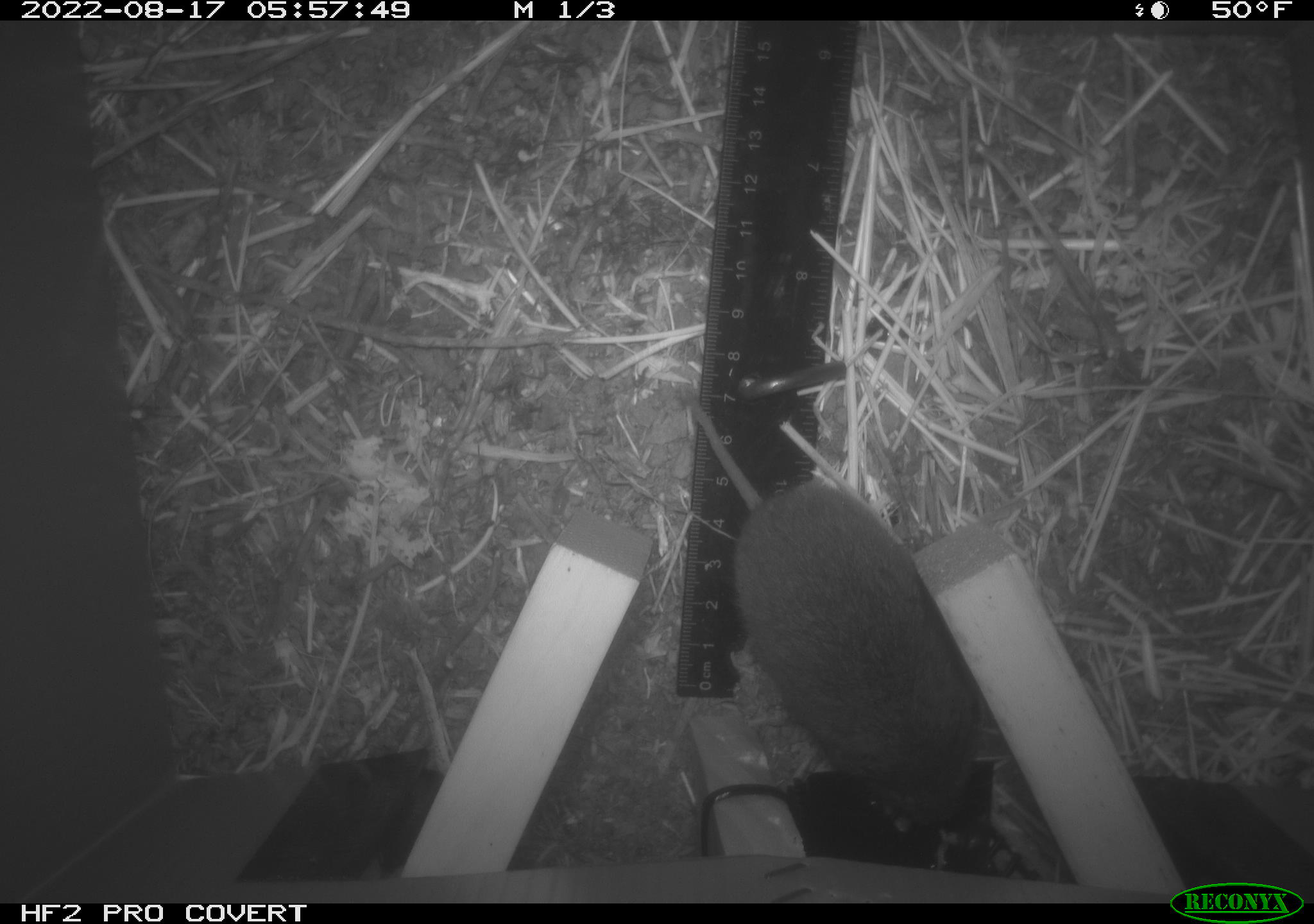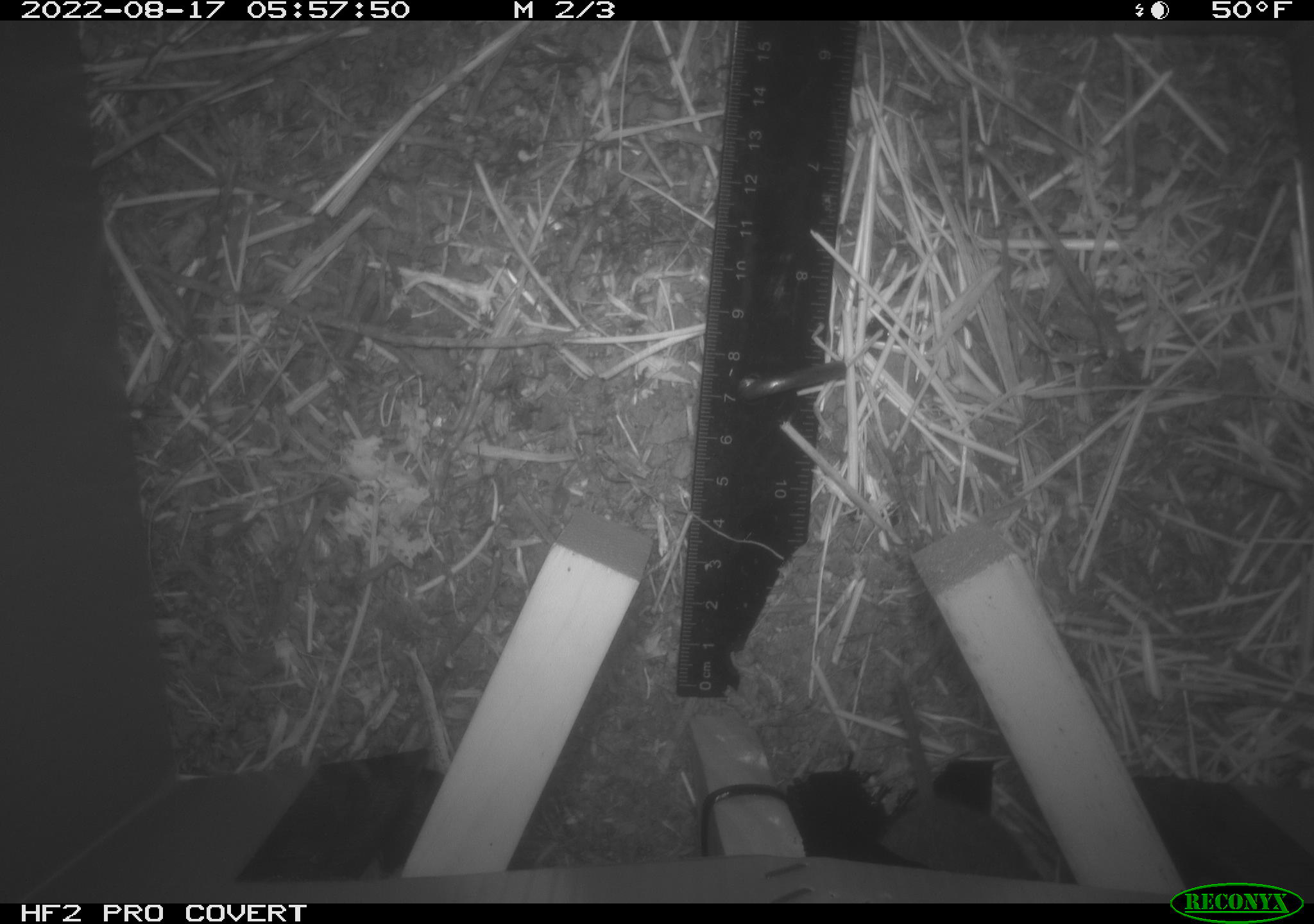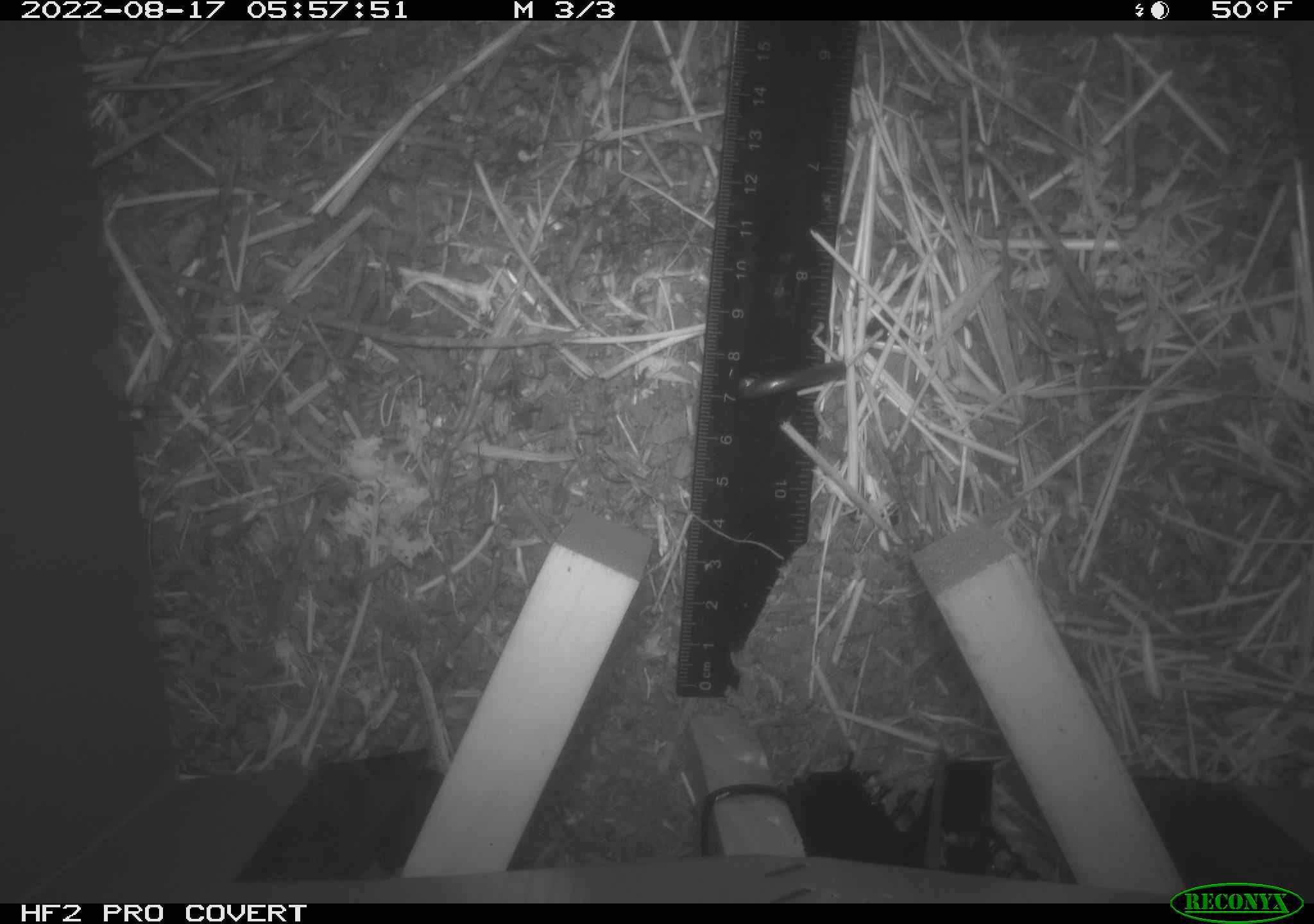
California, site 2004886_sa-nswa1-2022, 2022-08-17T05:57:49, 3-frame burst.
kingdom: Animalia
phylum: Chordata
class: Mammalia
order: Rodentia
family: Cricetidae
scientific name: Cricetidae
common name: hamsters, voles, lemmings, and allies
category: cricetidae family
Cricetidae family (hamsters, voles, lemmings, and allies) (Cricetidae).